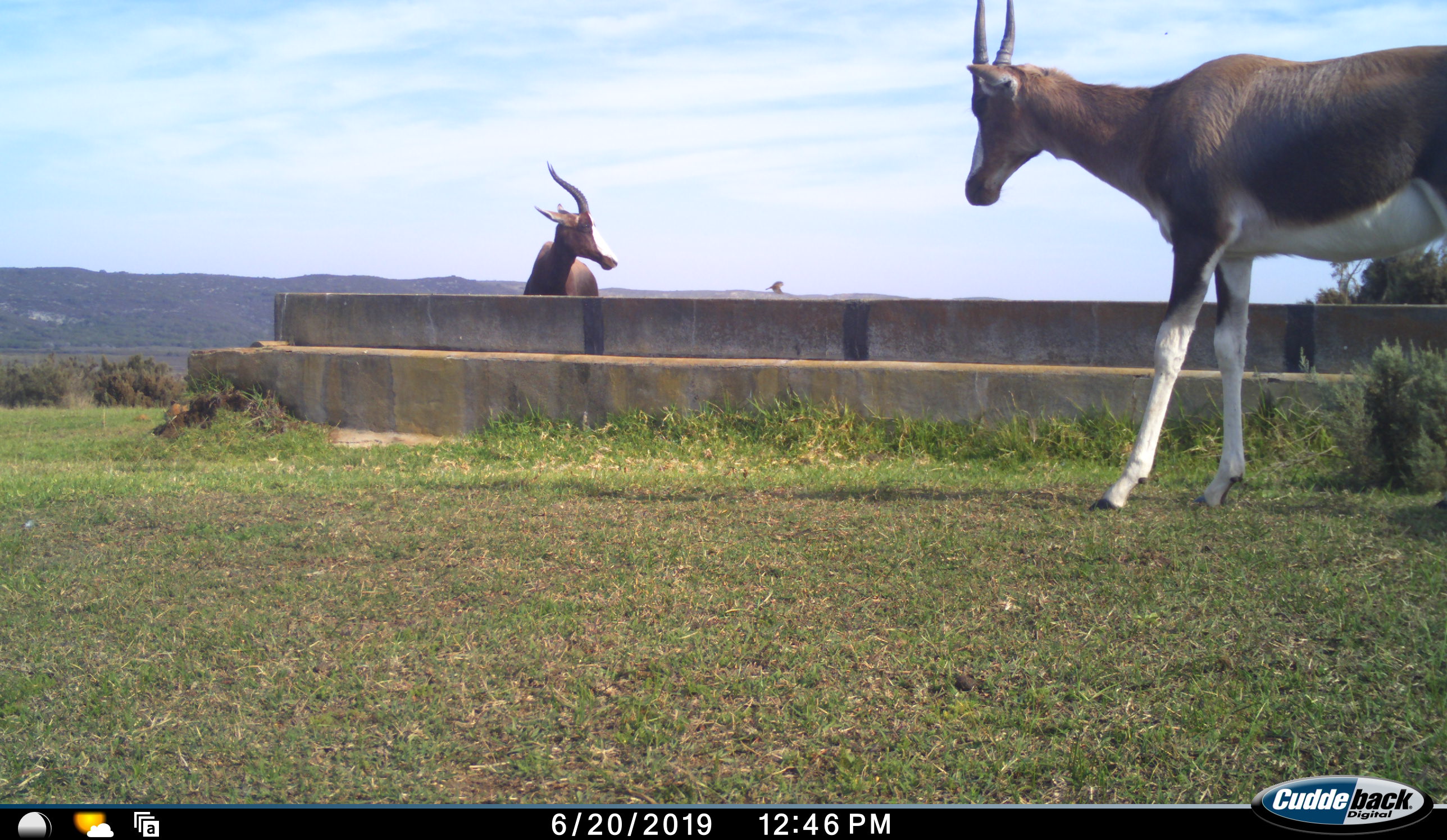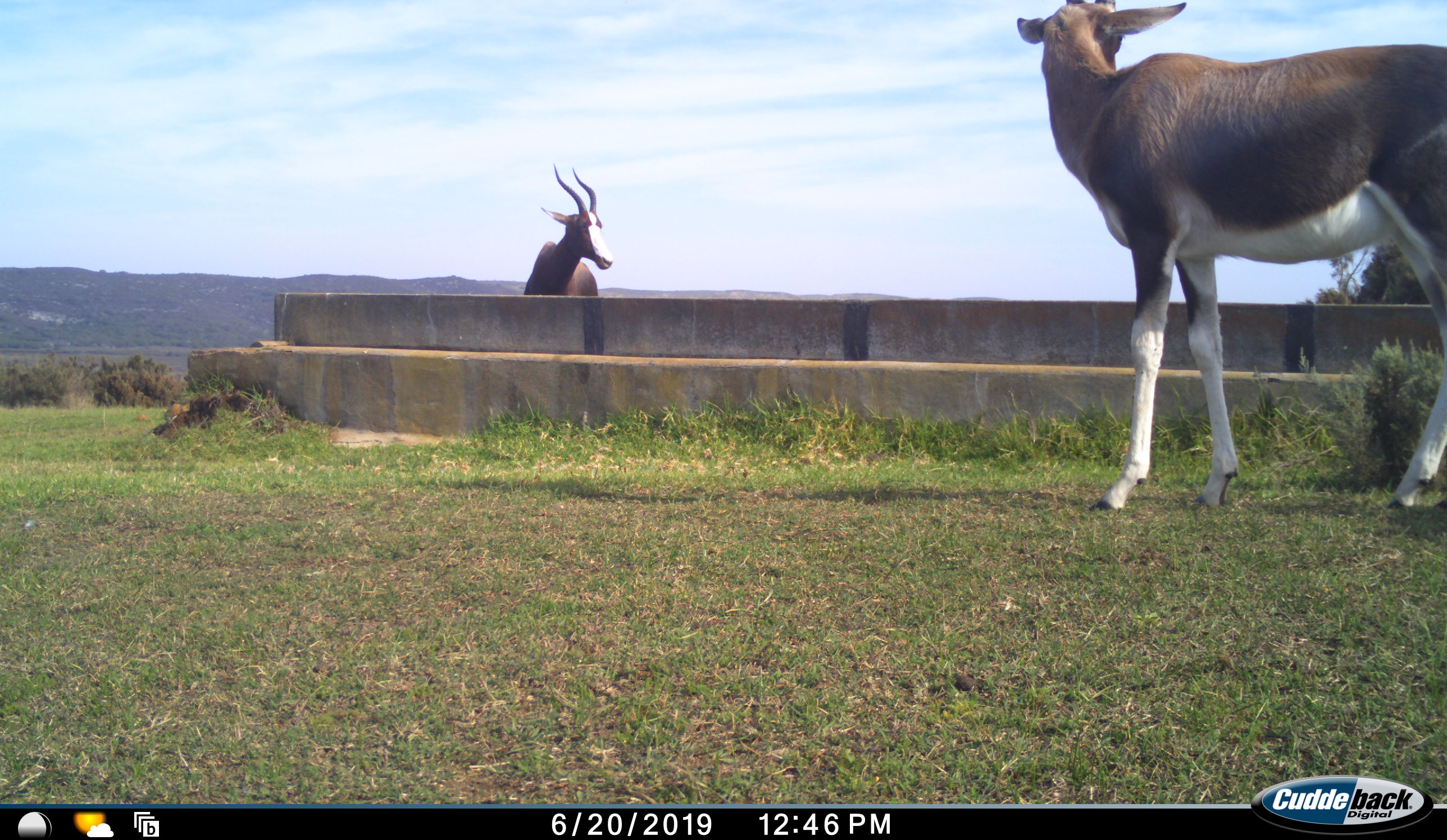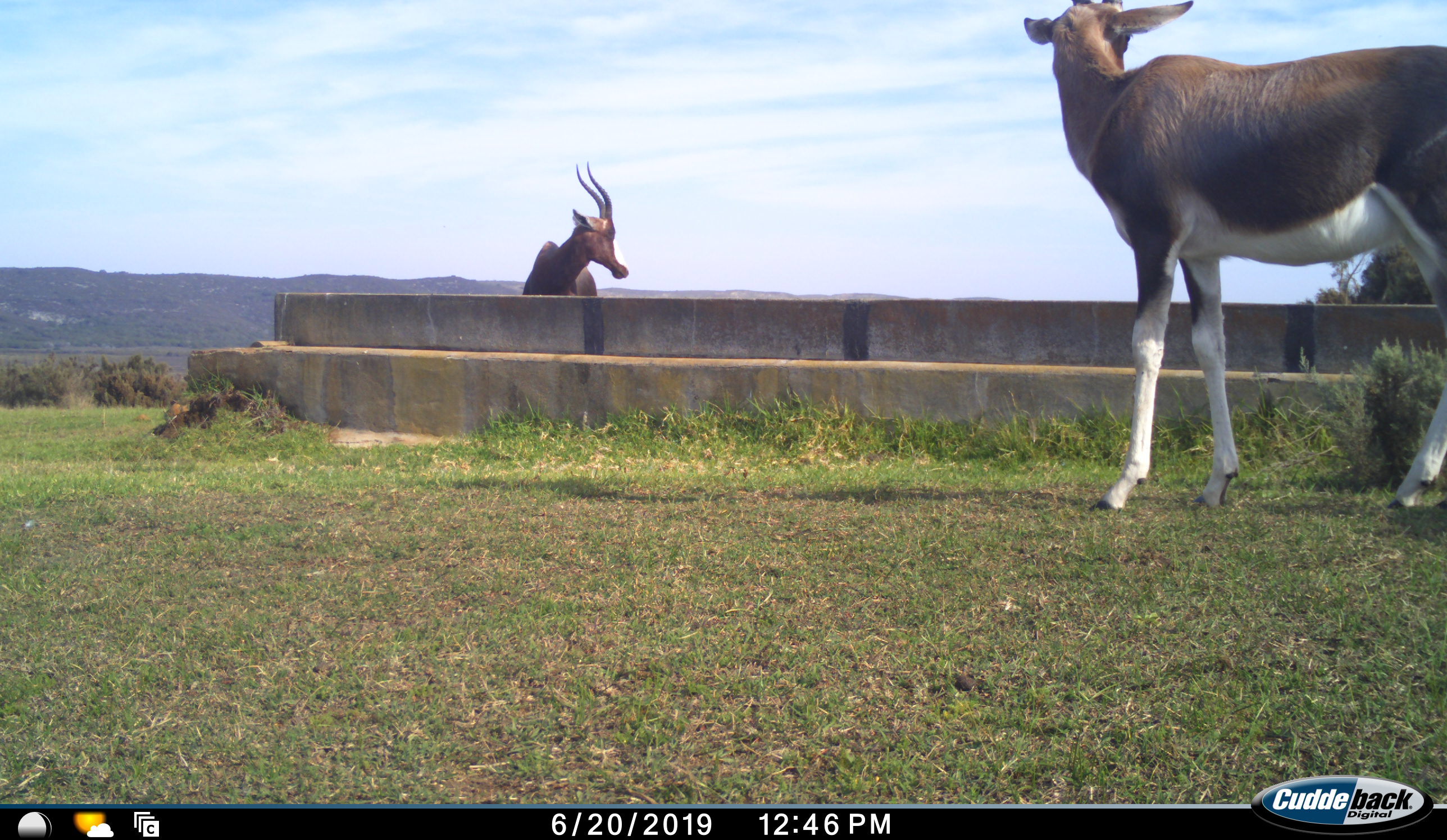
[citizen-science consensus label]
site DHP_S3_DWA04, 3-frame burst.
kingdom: Animalia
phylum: Chordata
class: Mammalia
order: Artiodactyla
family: Bovidae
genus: Damaliscus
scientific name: Damaliscus pygargus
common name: bontebok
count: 2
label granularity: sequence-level